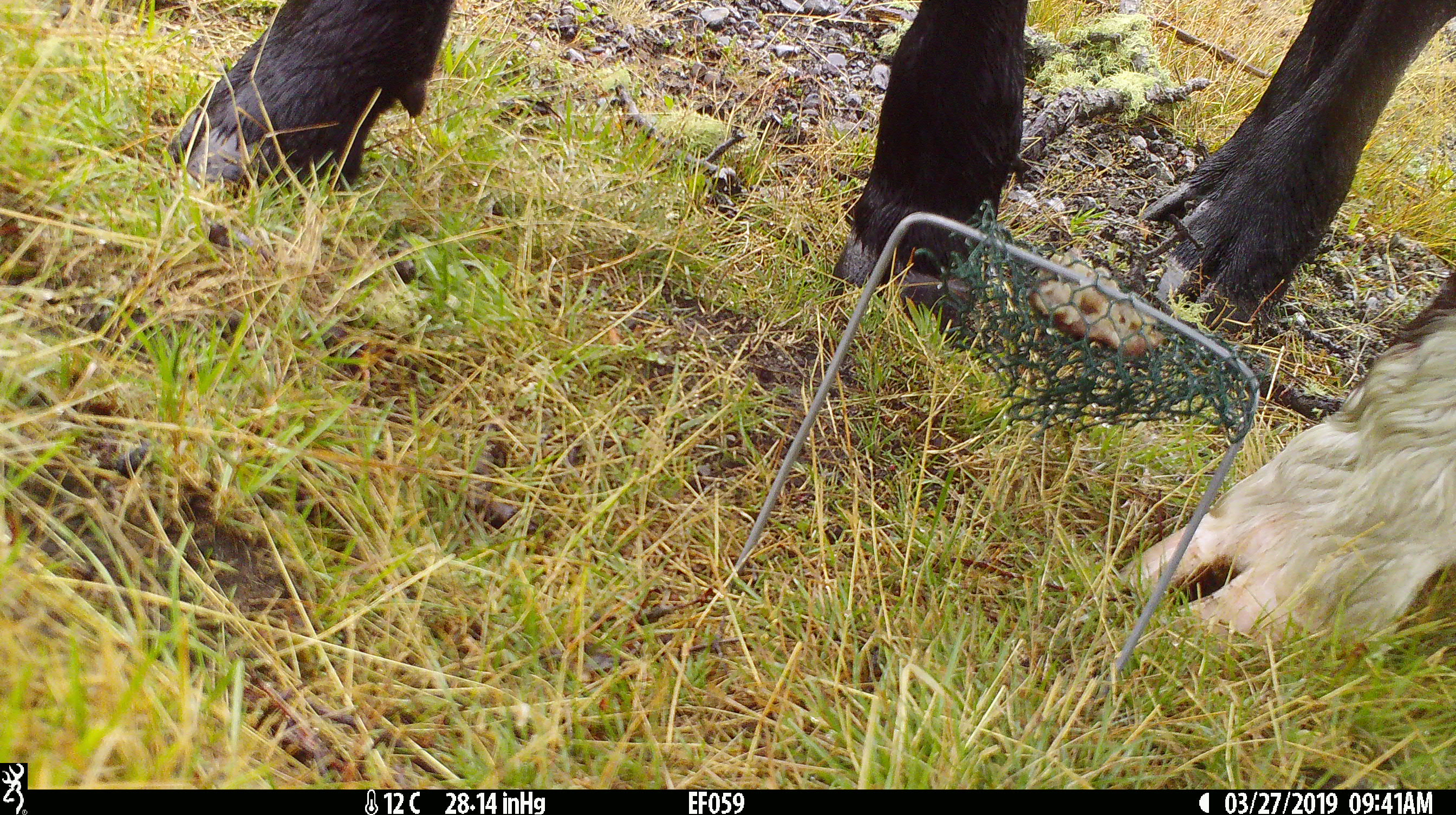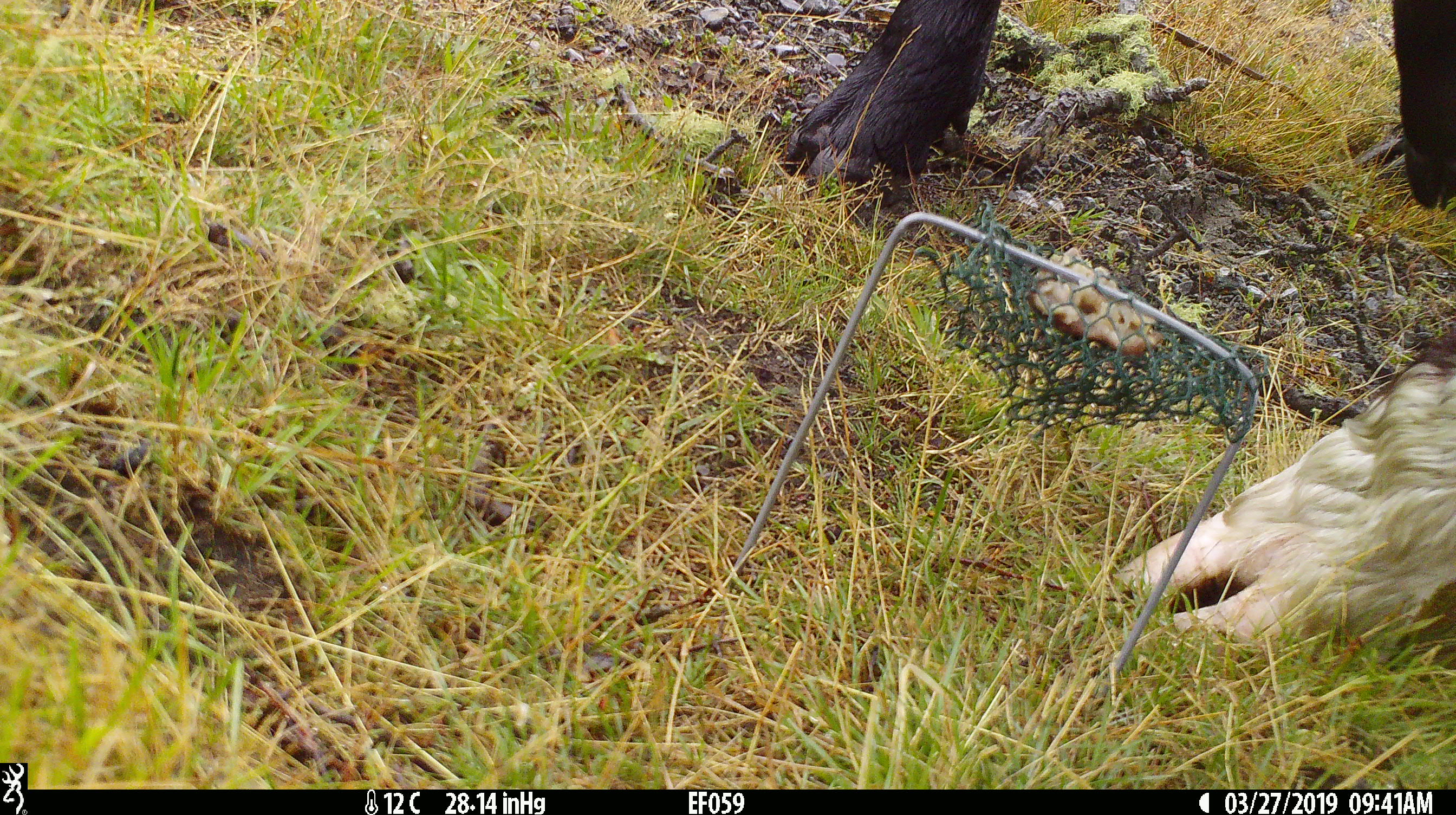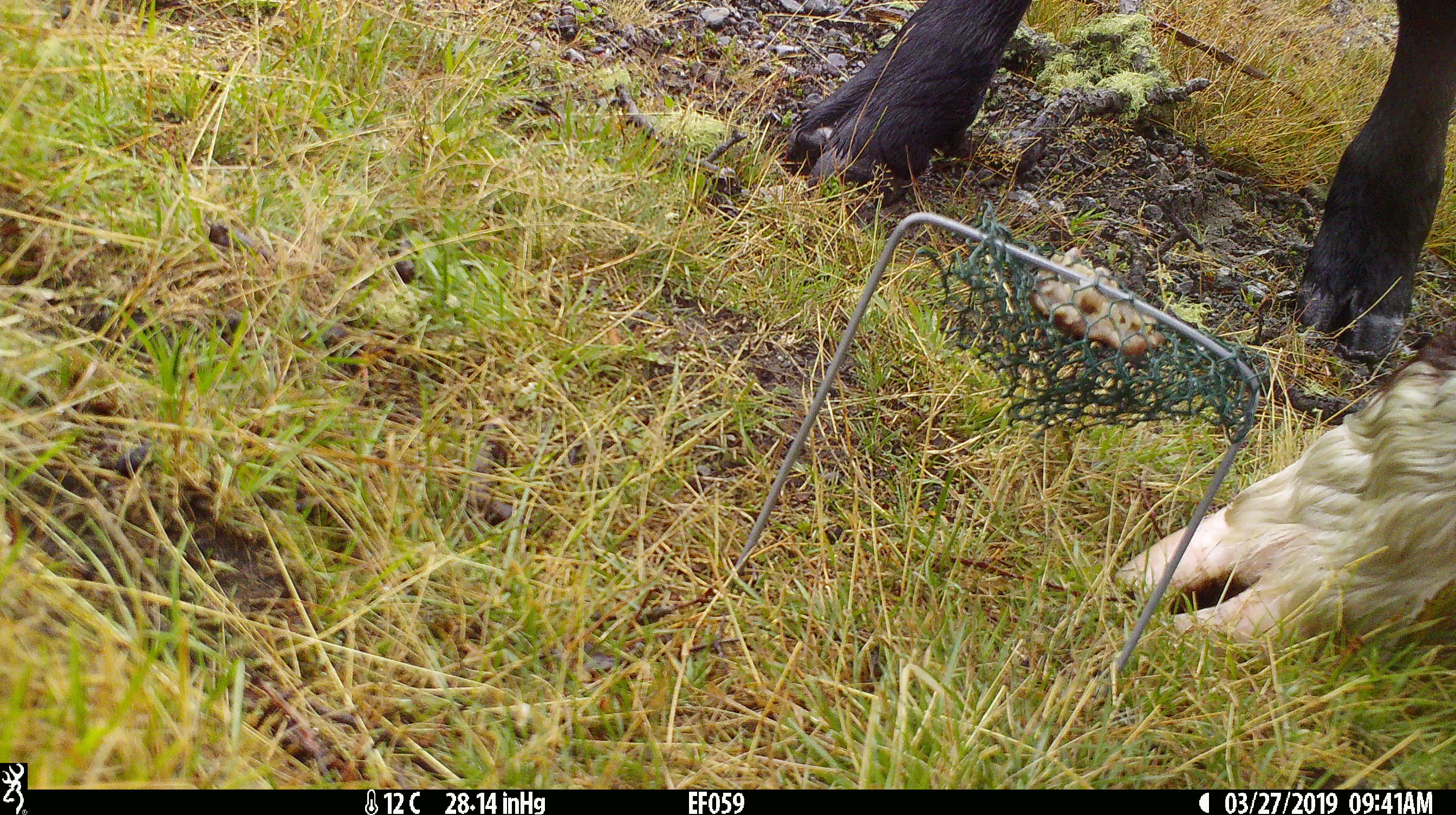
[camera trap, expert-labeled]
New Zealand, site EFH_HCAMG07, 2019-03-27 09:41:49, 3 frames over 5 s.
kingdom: Animalia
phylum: Chordata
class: Mammalia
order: Artiodactyla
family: Bovidae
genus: Bos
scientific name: Bos taurus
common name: domestic cow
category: cow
Cow (domestic cow) (Bos taurus).